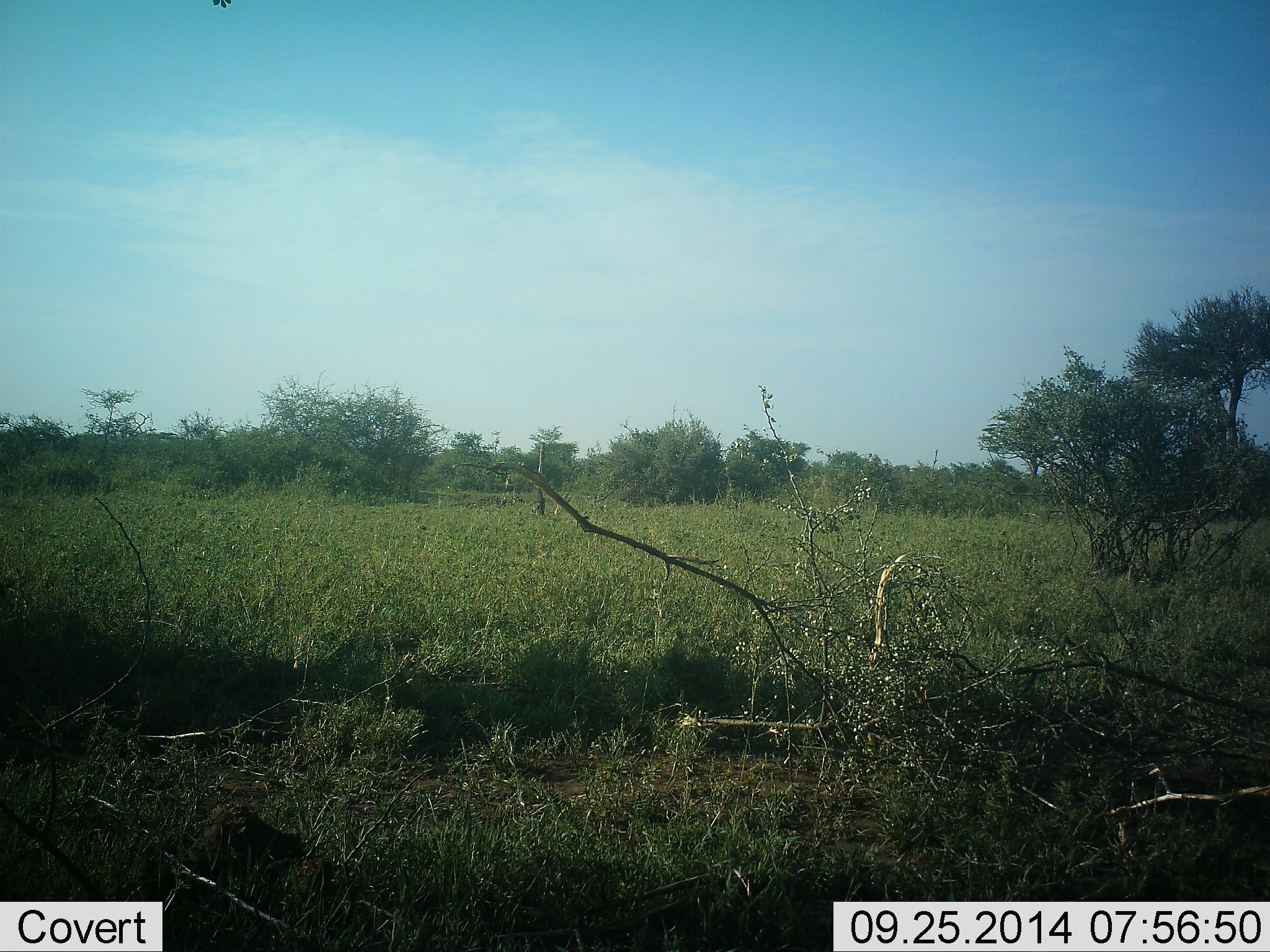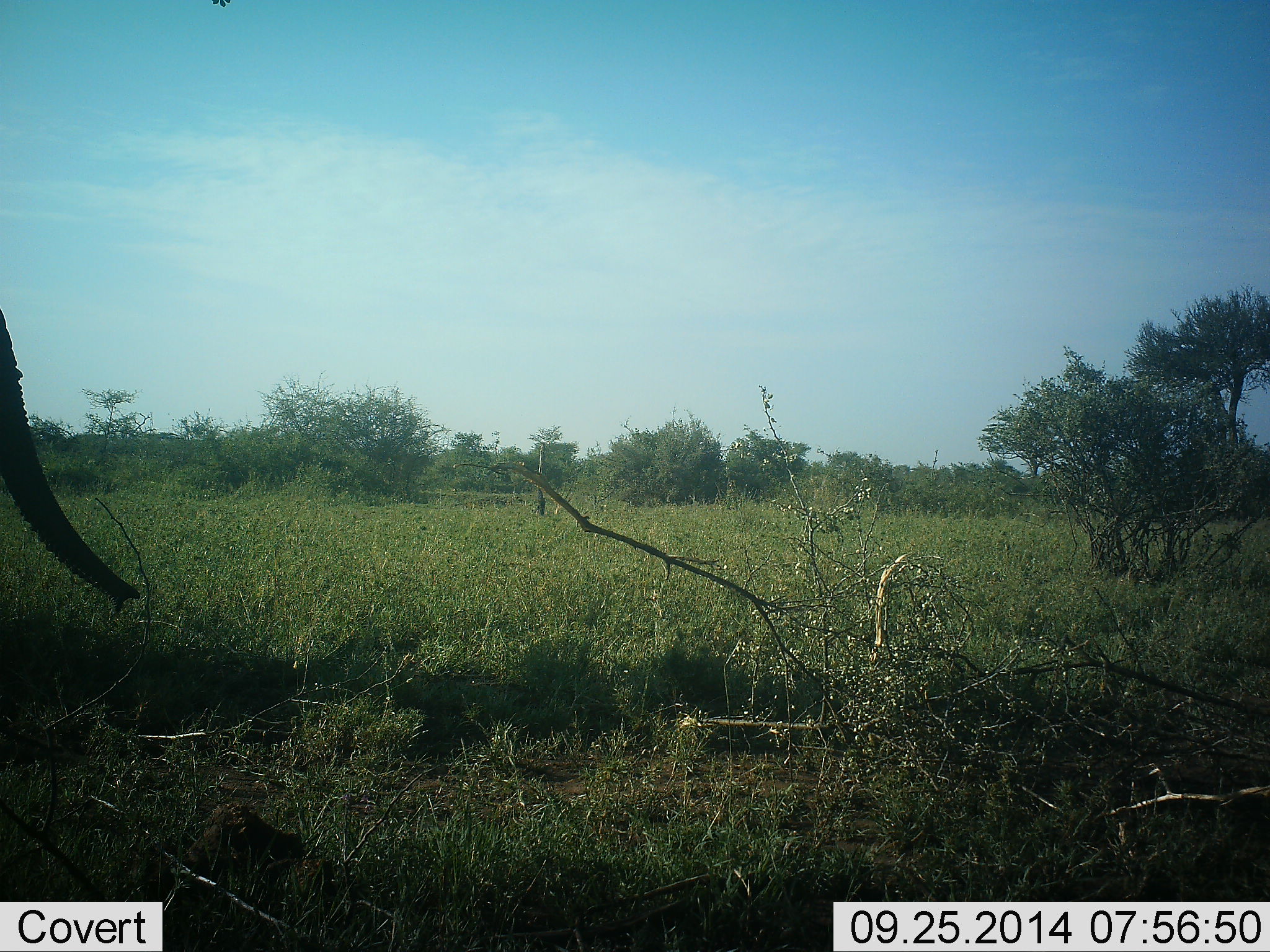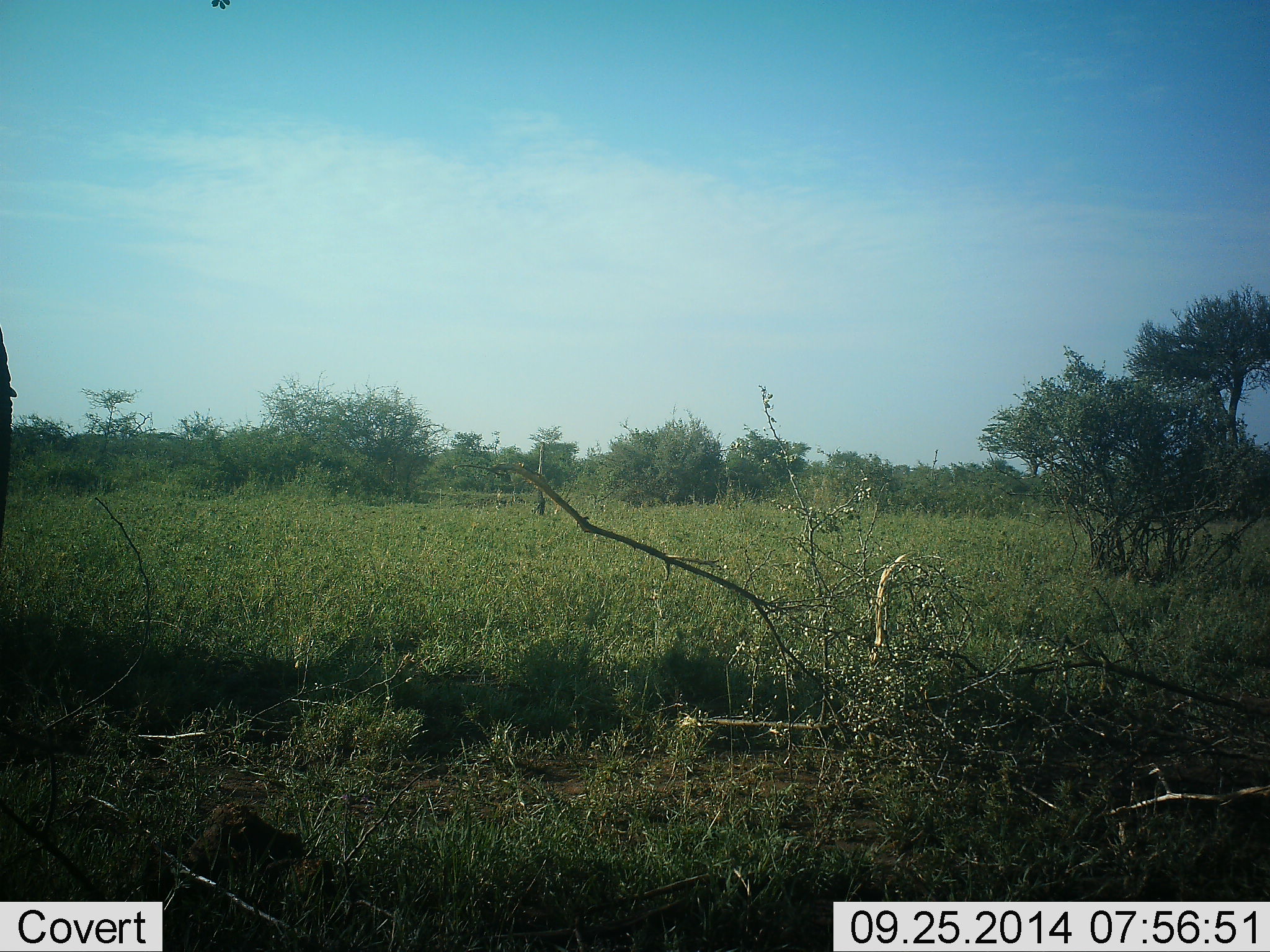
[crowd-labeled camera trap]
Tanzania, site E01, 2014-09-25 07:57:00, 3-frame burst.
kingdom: Animalia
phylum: Chordata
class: Mammalia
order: Proboscidea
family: Elephantidae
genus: Loxodonta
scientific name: Loxodonta africana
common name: african bush elephant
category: elephant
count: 1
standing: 40%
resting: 0%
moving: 40%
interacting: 0%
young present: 0%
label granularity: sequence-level